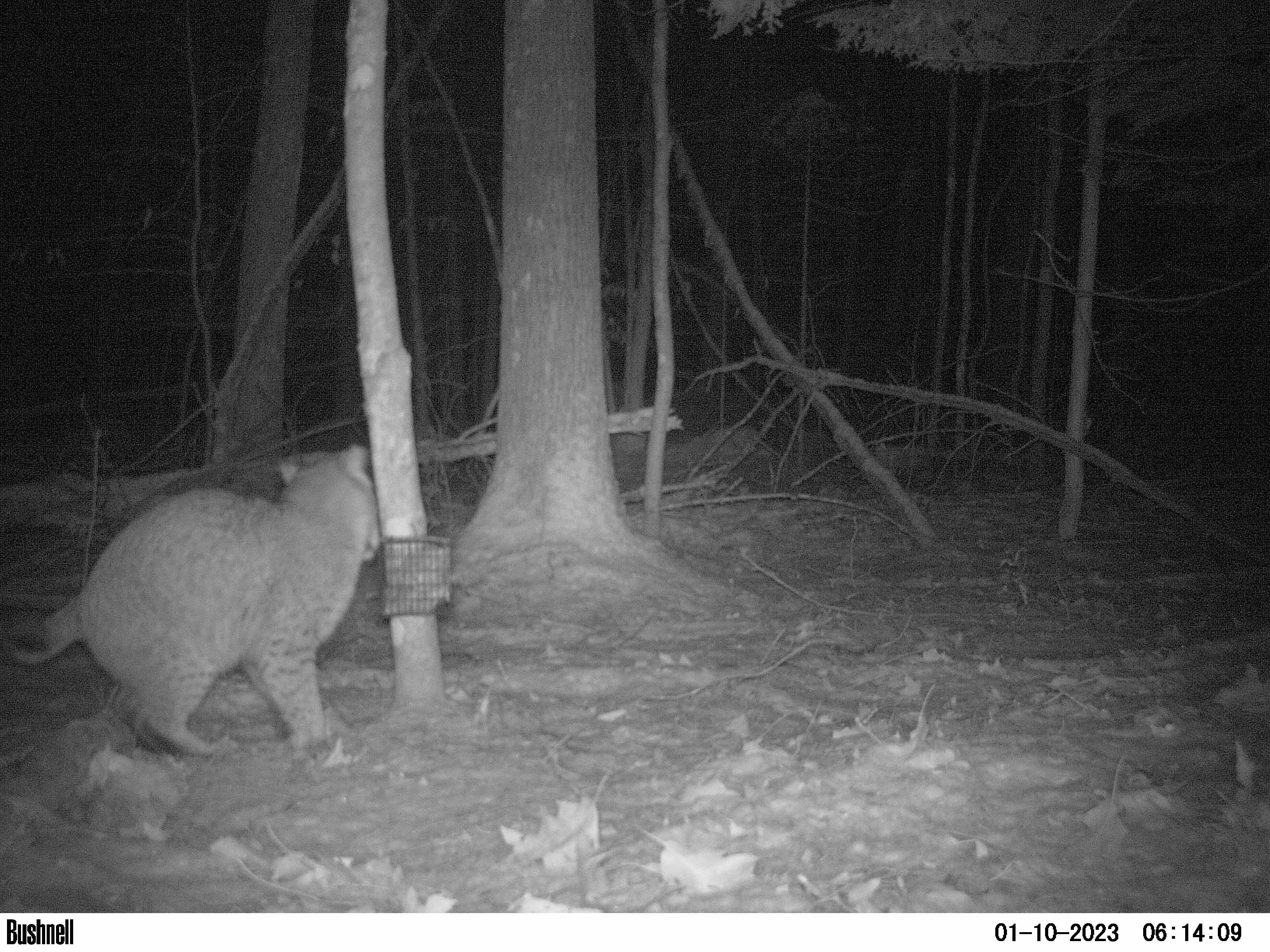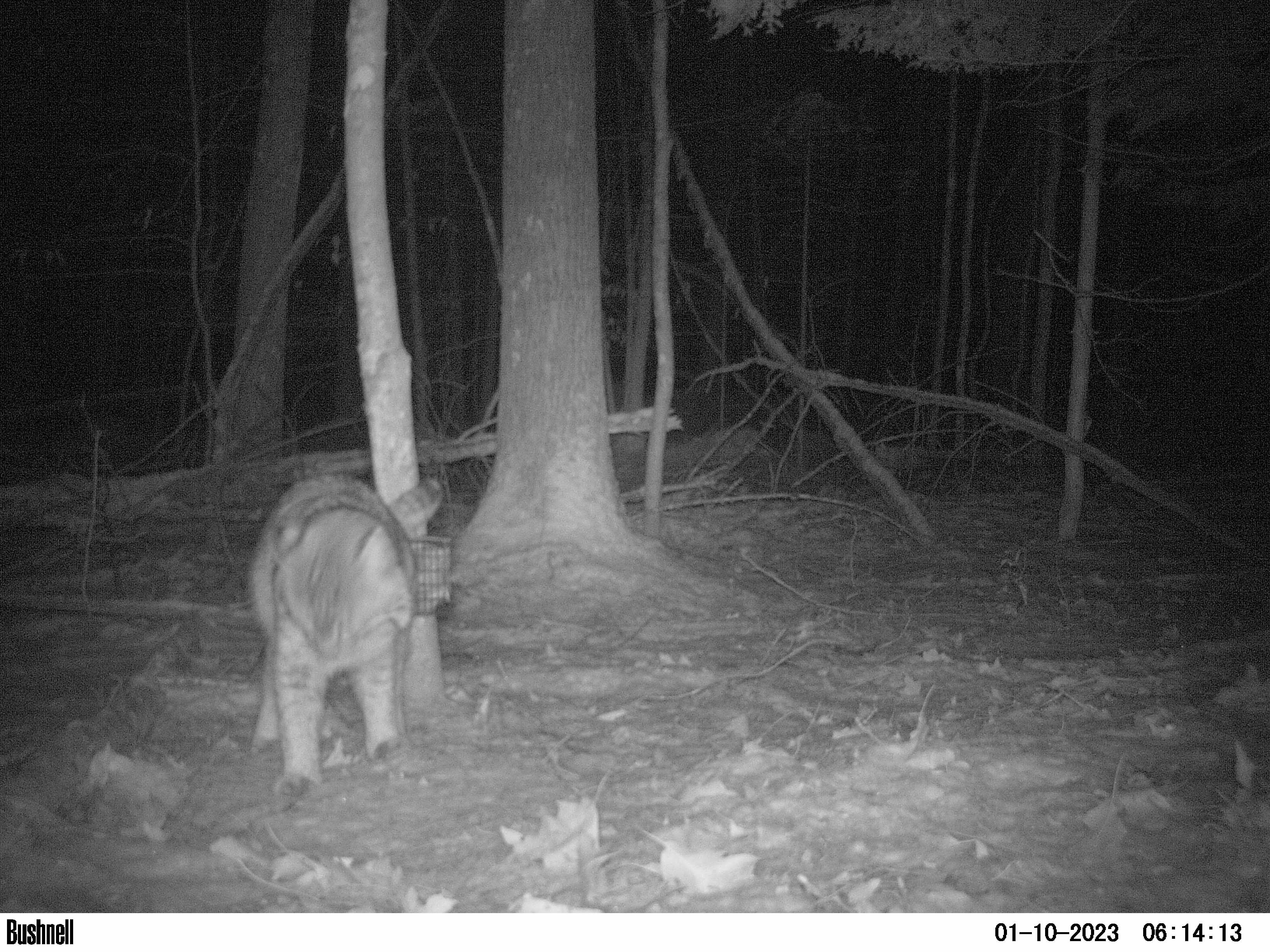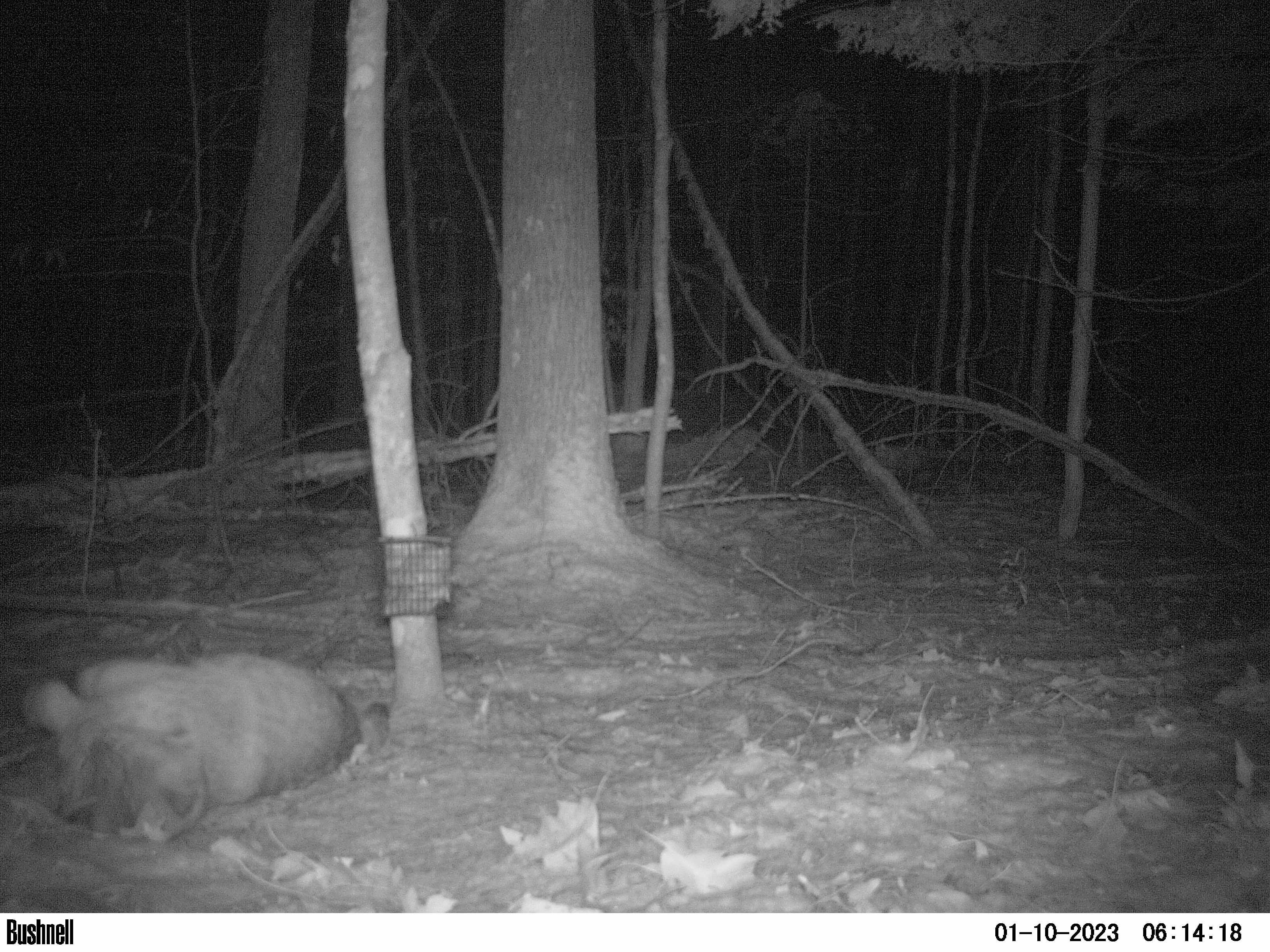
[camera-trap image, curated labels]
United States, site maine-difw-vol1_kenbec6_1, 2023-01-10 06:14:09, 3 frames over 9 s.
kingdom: Animalia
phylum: Chordata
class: Mammalia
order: Carnivora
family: Felidae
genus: Lynx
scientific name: Lynx rufus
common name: bobcat